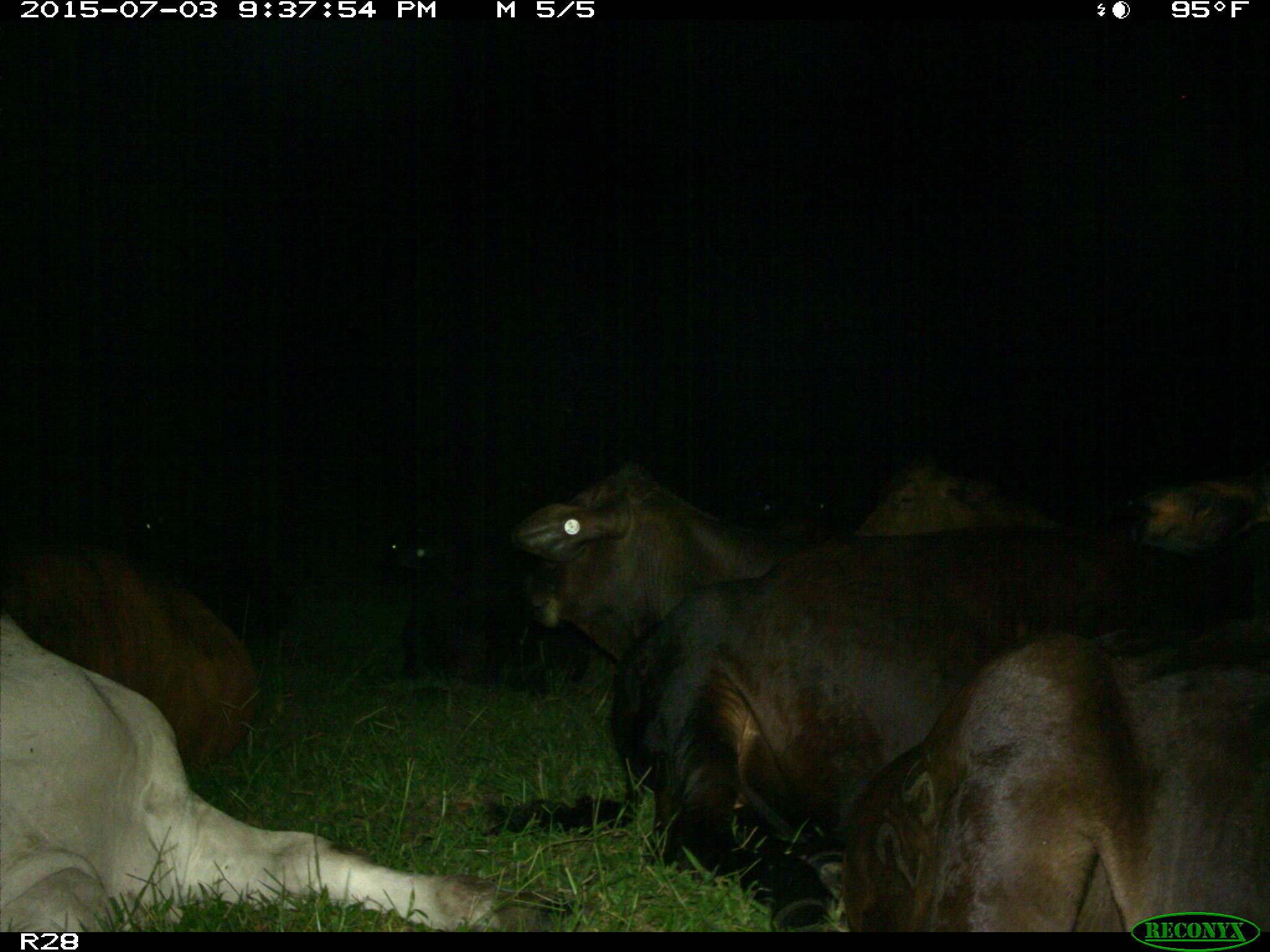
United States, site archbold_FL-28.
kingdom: Animalia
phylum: Chordata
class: Mammalia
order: Artiodactyla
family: Bovidae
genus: Bos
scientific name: Bos taurus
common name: domestic cow